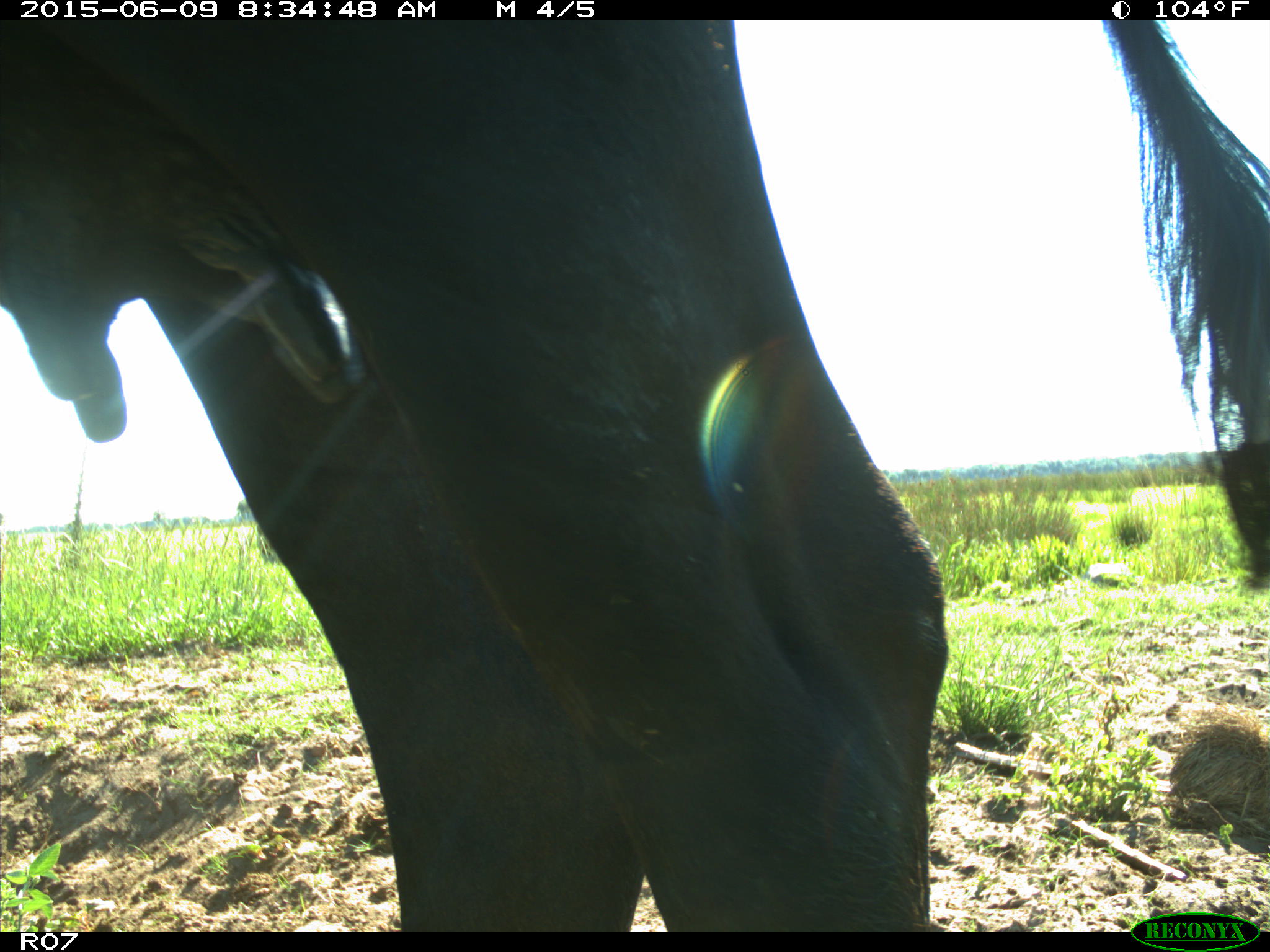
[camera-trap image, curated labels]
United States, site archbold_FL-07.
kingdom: Animalia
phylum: Chordata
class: Mammalia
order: Artiodactyla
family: Bovidae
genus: Bos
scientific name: Bos taurus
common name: domestic cow